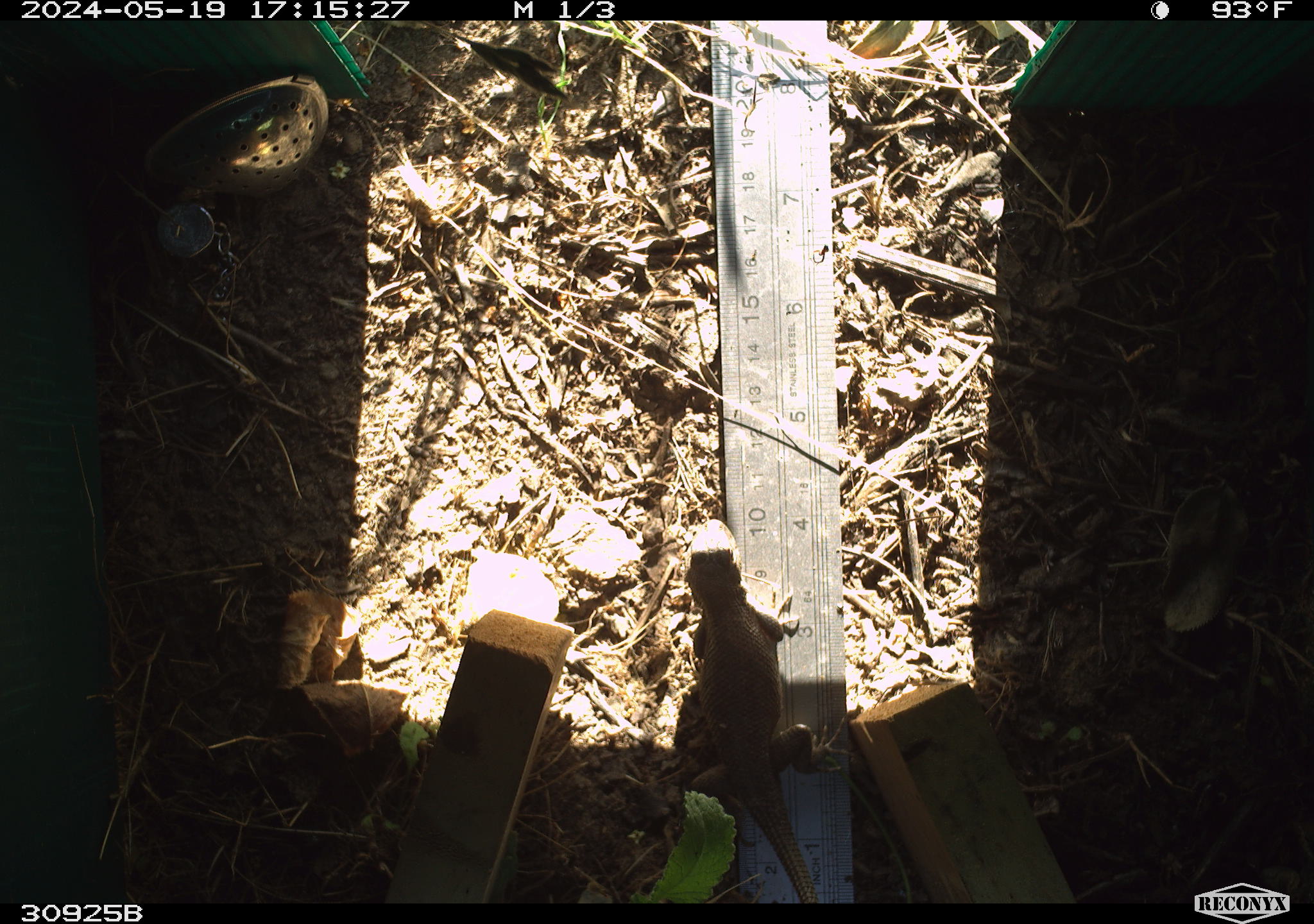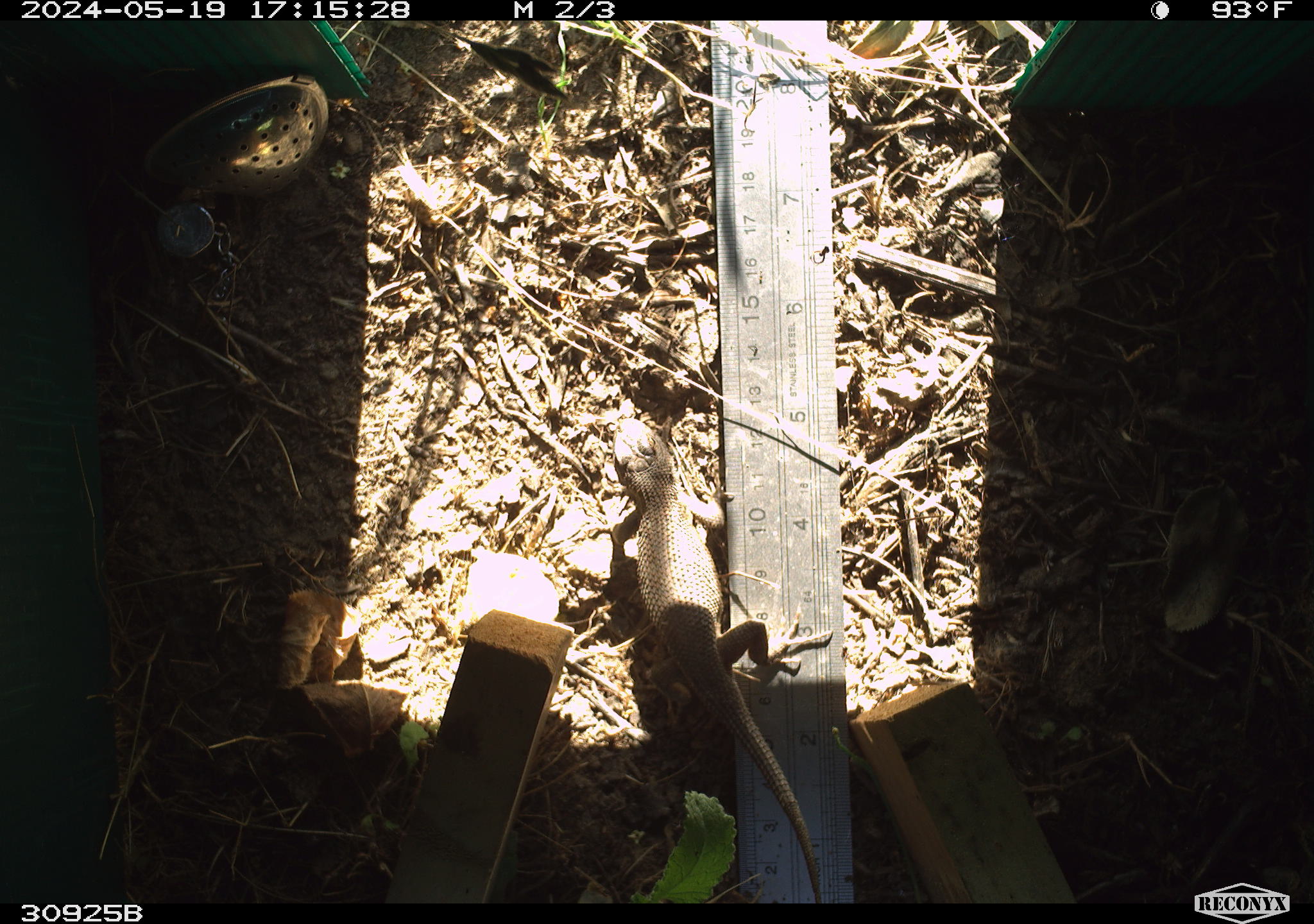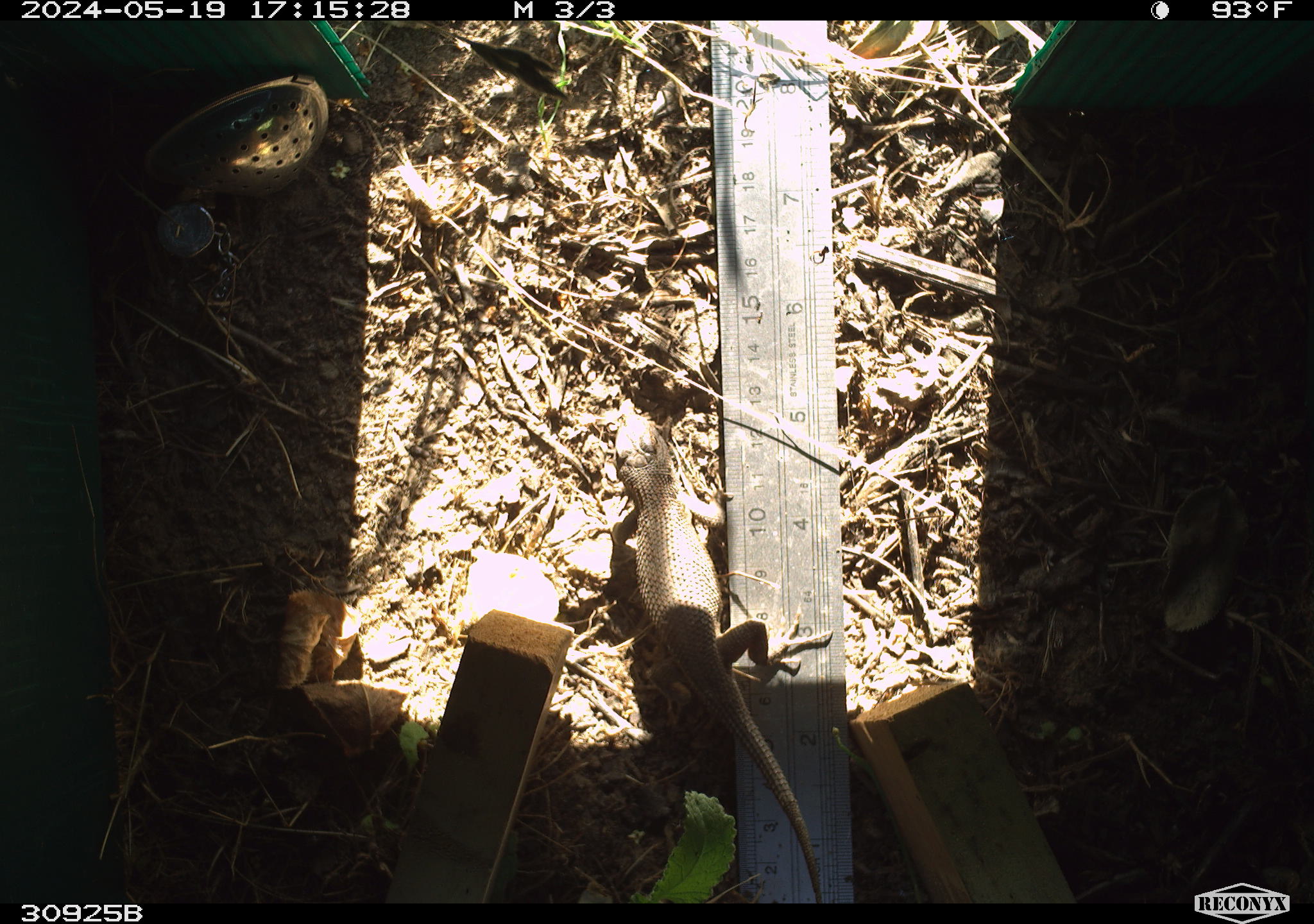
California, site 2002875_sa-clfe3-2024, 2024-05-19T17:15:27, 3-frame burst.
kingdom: Animalia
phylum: Chordata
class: Reptilia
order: Squamata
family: Phrynosomatidae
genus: Sceloporus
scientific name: Sceloporus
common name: spiny lizards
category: sceloporus species